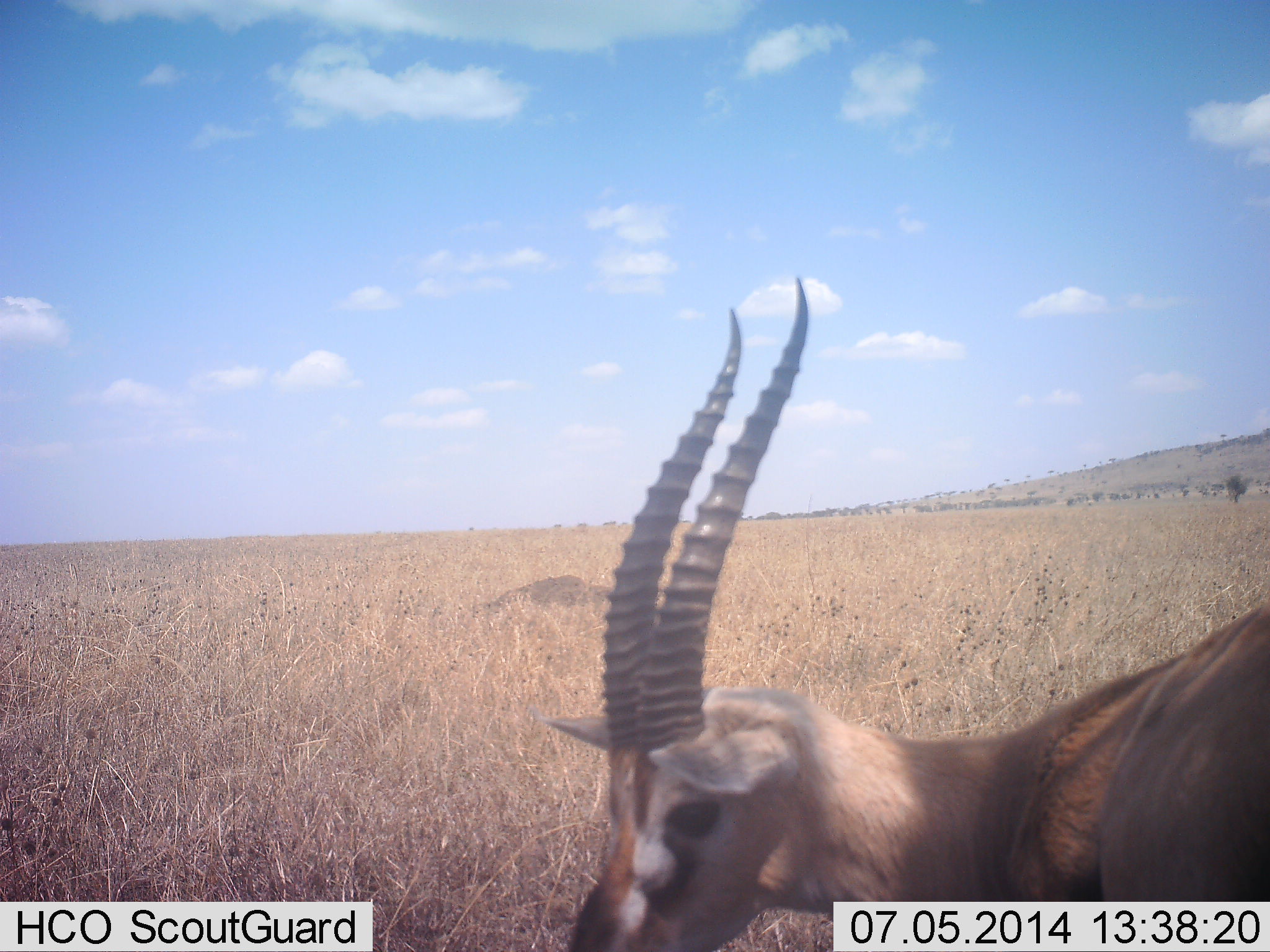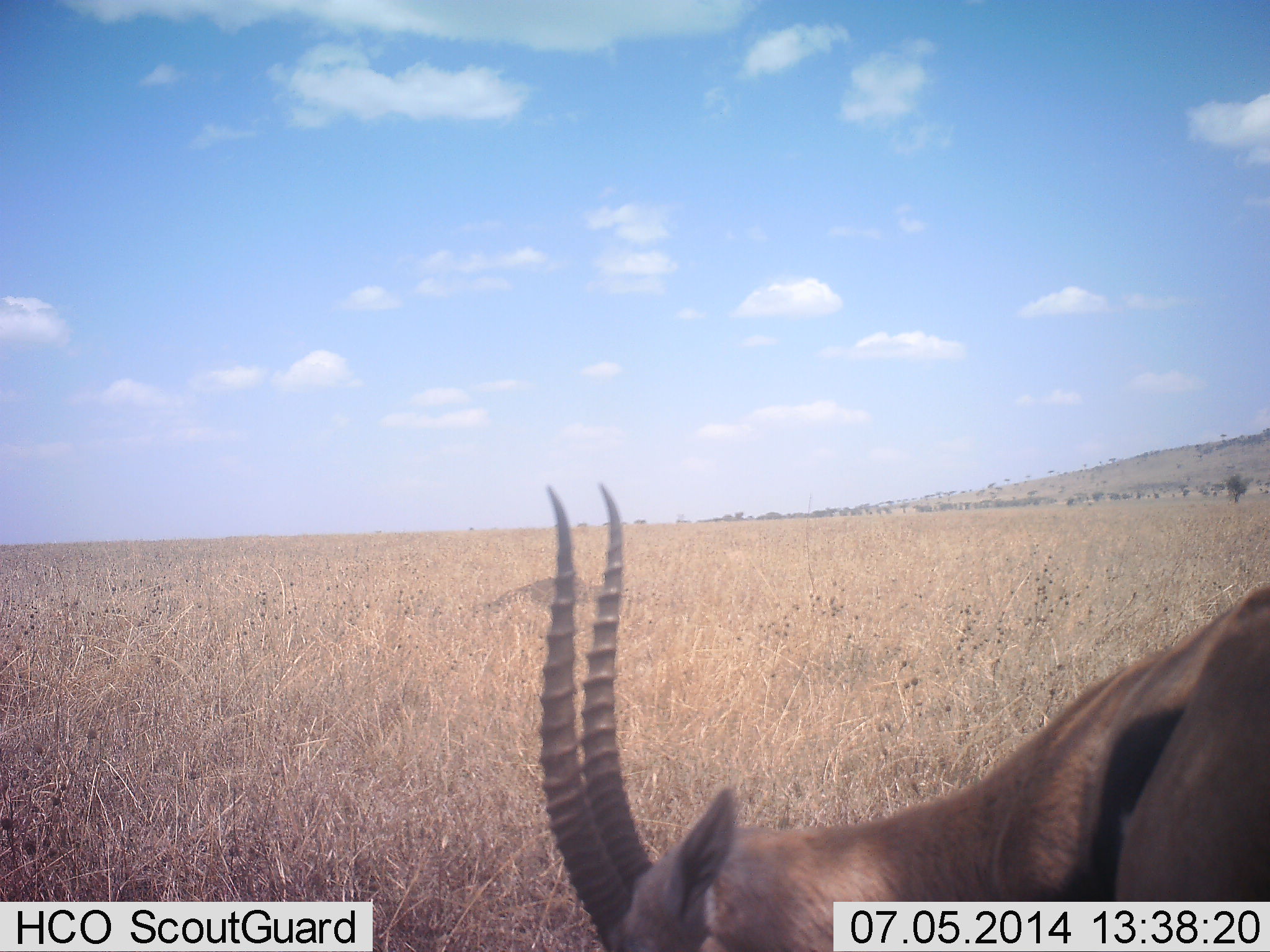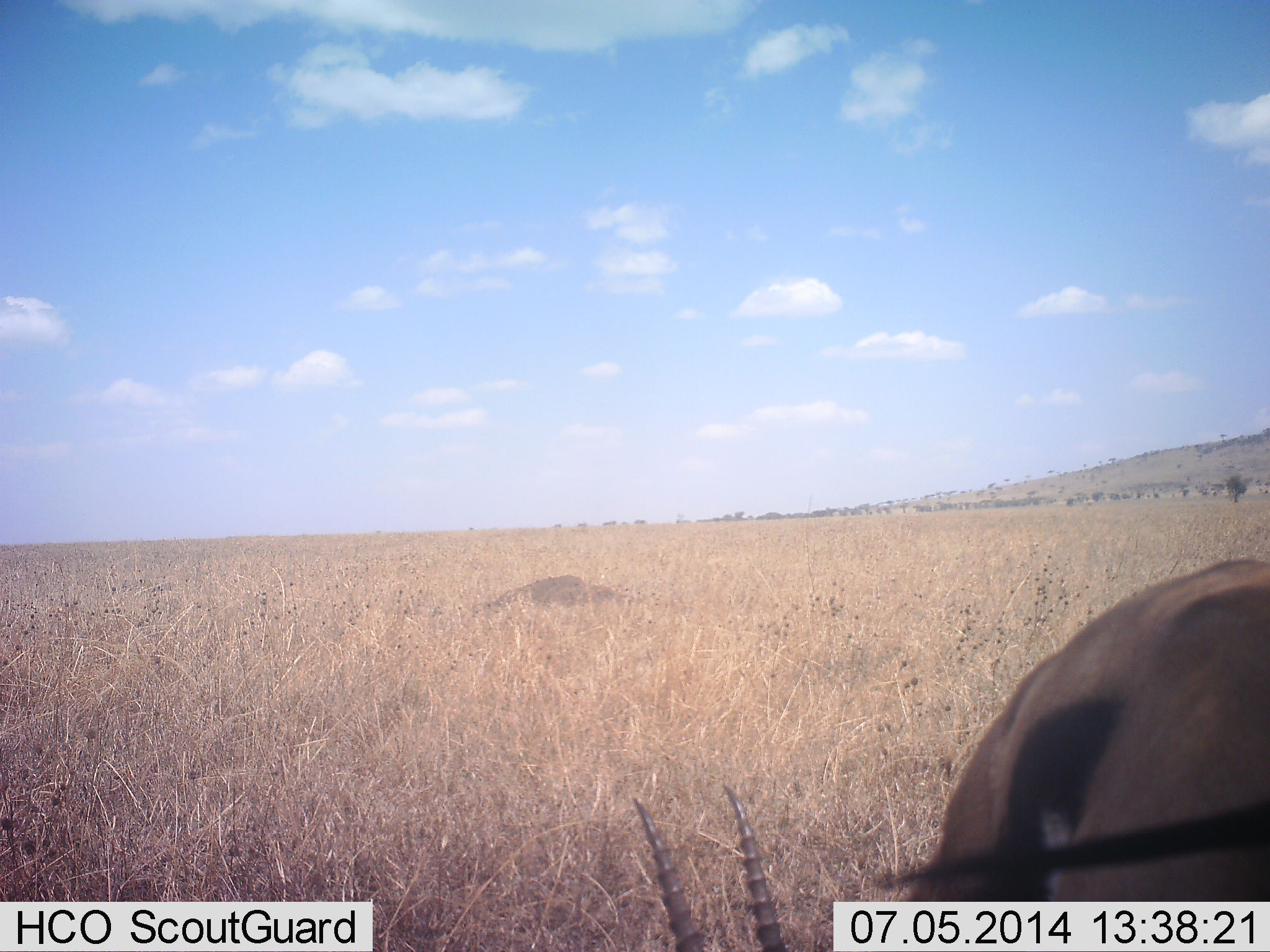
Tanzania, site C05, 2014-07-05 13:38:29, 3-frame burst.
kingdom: Animalia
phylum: Chordata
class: Mammalia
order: Artiodactyla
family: Bovidae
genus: Eudorcas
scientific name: Eudorcas thomsonii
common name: thomson's gazelle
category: gazellethomsons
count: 1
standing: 30%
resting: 0%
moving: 0%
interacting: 0%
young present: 0%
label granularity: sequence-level